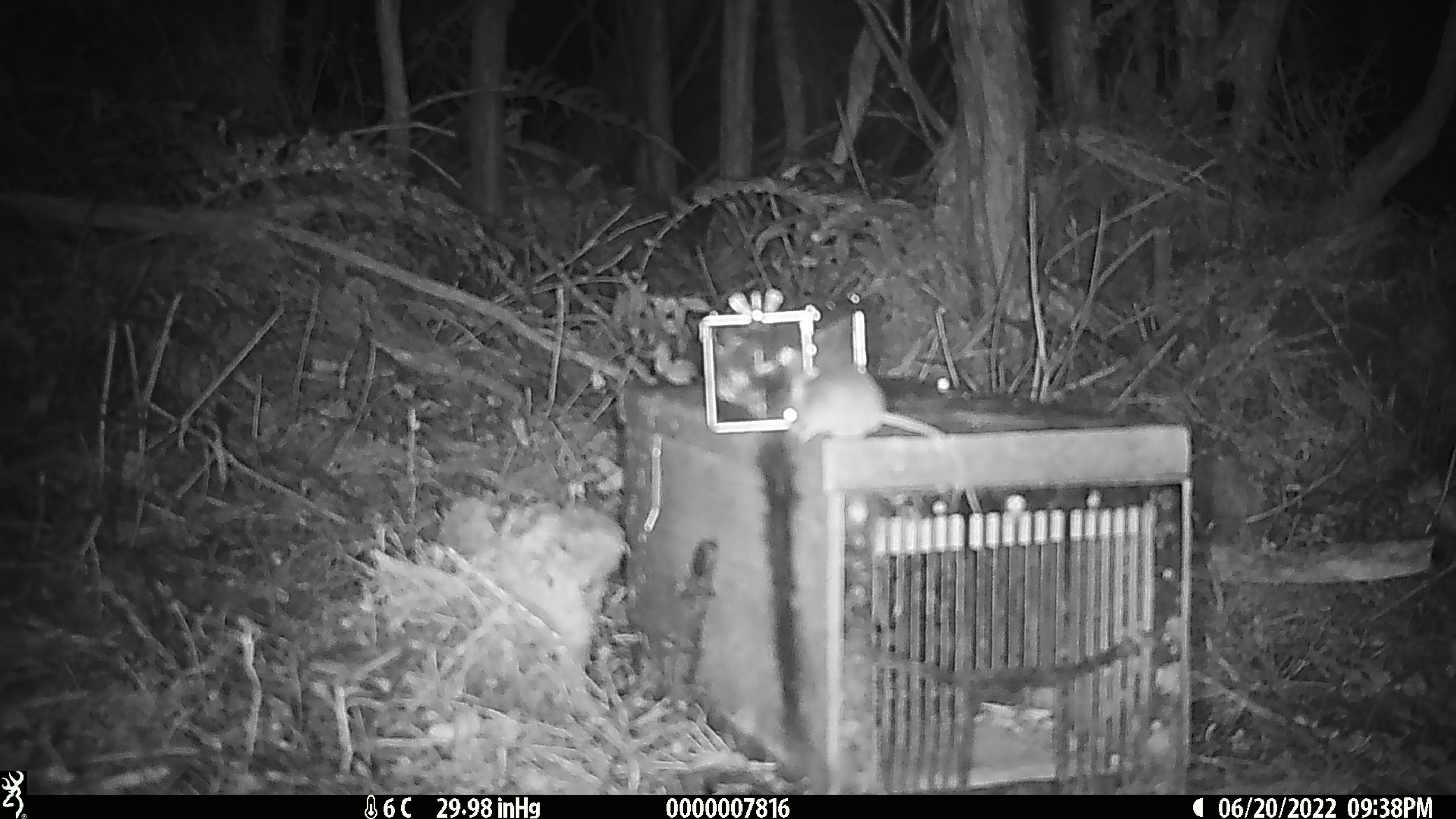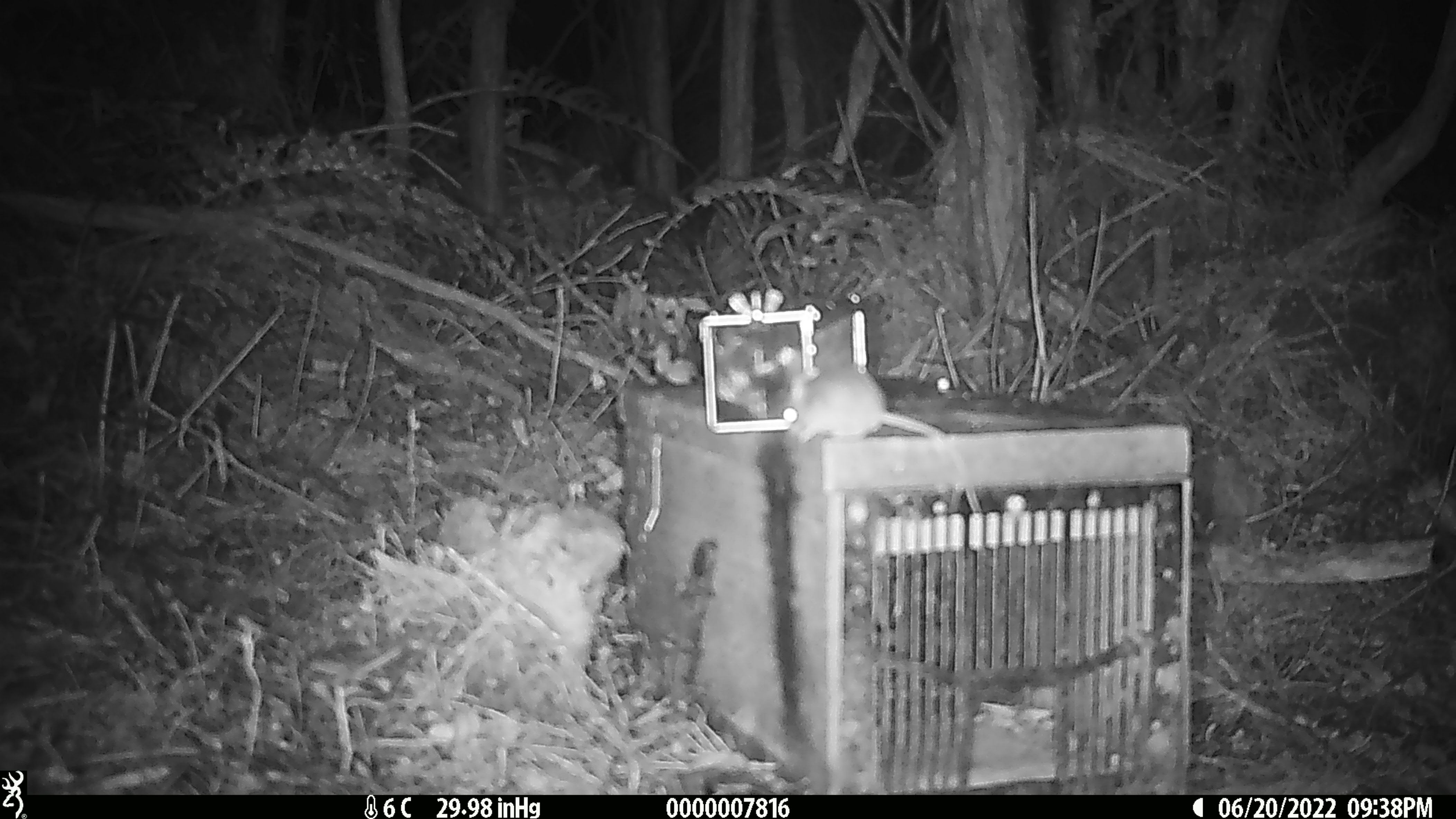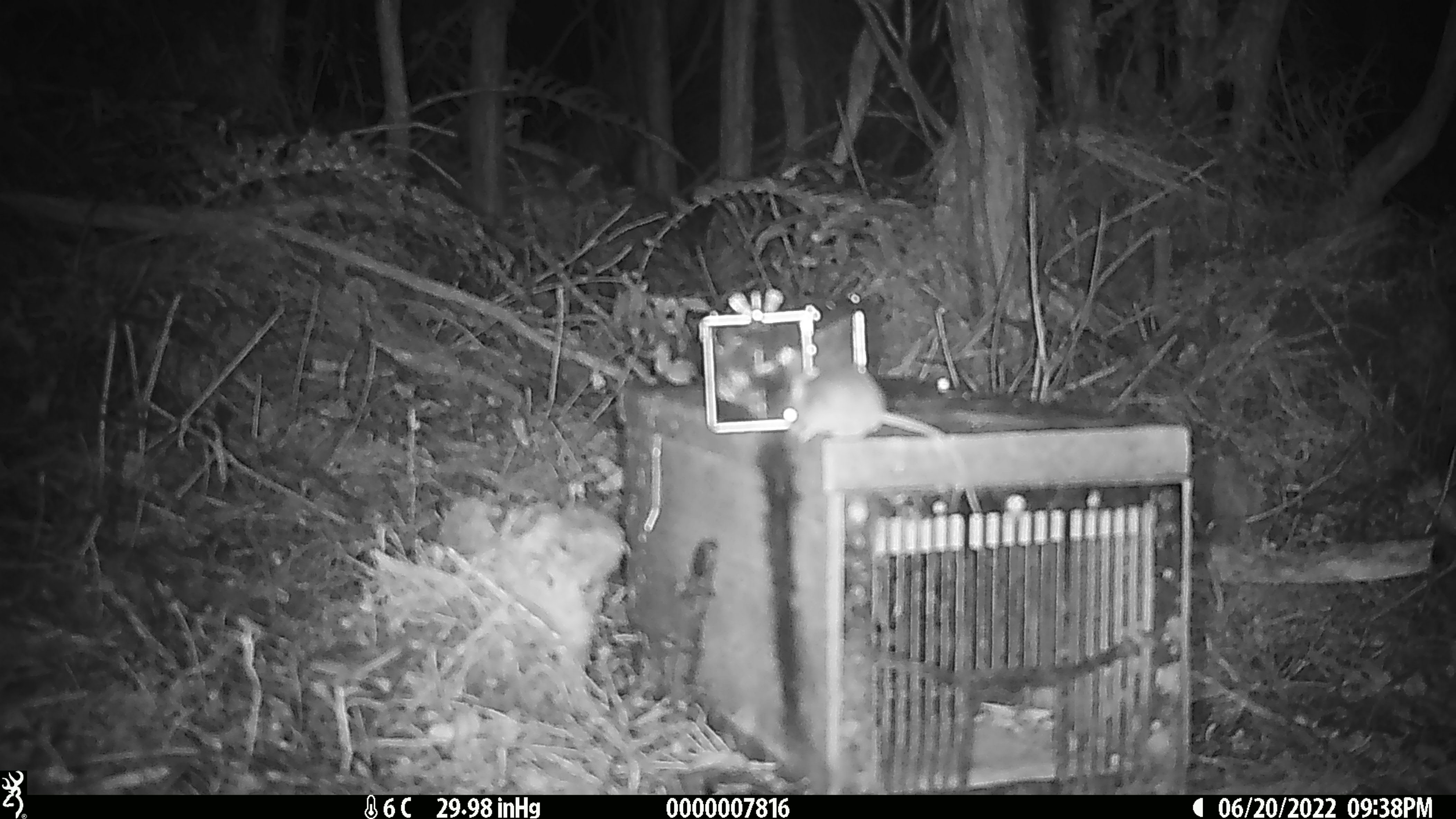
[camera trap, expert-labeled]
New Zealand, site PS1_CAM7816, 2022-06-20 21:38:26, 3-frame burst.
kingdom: Animalia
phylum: Chordata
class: Mammalia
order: Rodentia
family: Muridae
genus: Mus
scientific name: Mus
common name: mouse